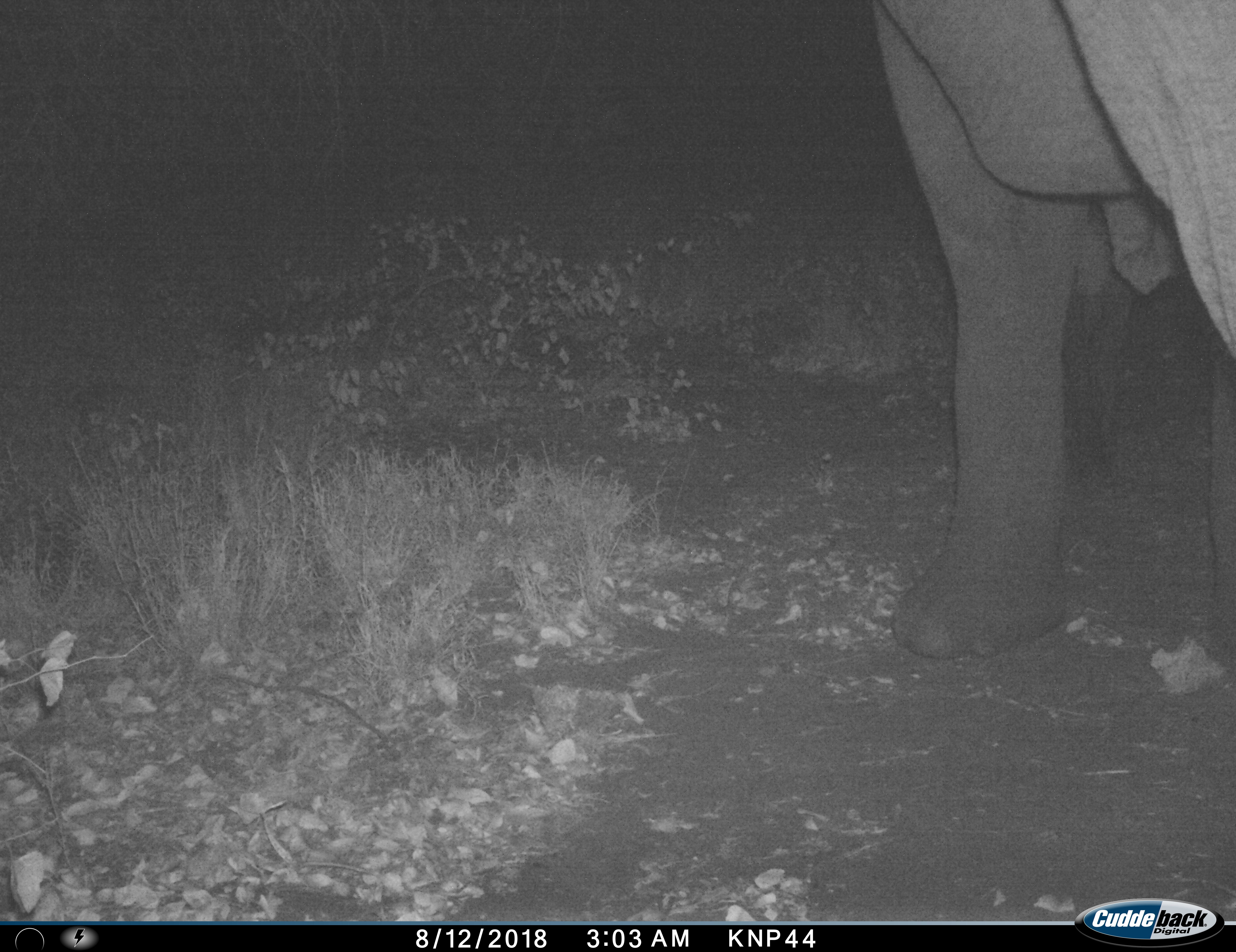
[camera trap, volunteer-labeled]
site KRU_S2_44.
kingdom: Animalia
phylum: Chordata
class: Mammalia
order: Proboscidea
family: Elephantidae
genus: Loxodonta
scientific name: Loxodonta africana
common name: african bush elephant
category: elephant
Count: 1.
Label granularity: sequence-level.